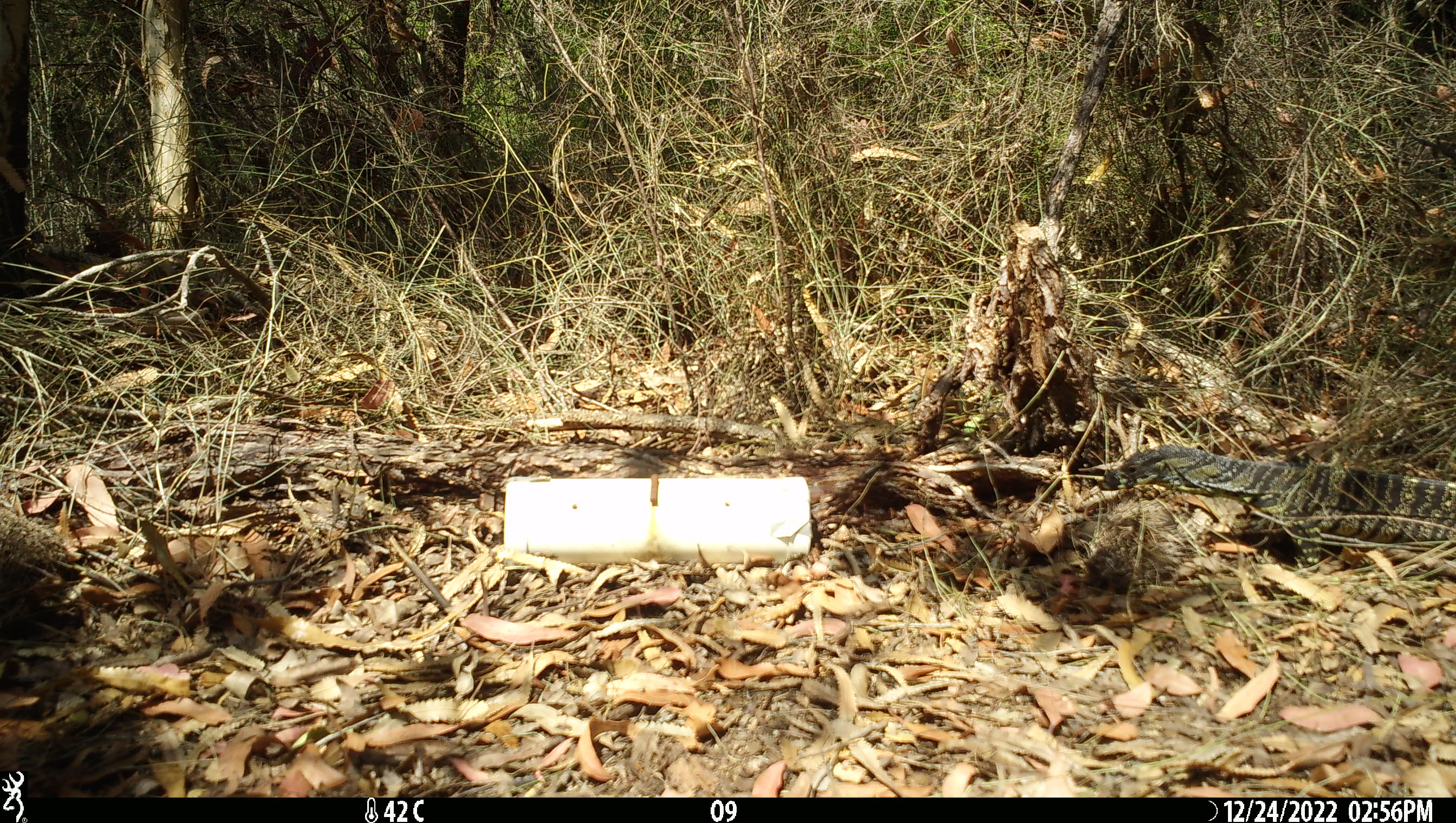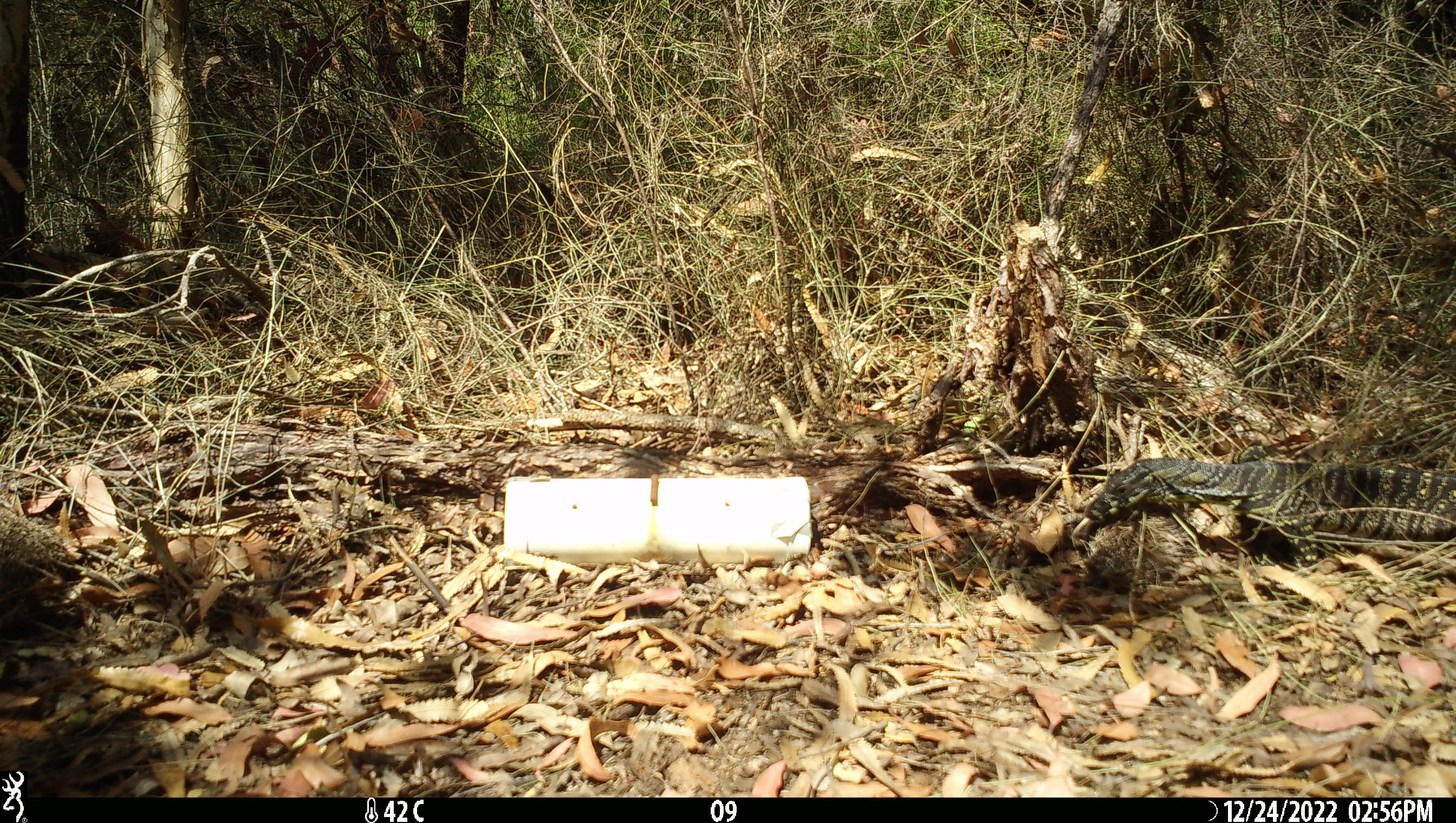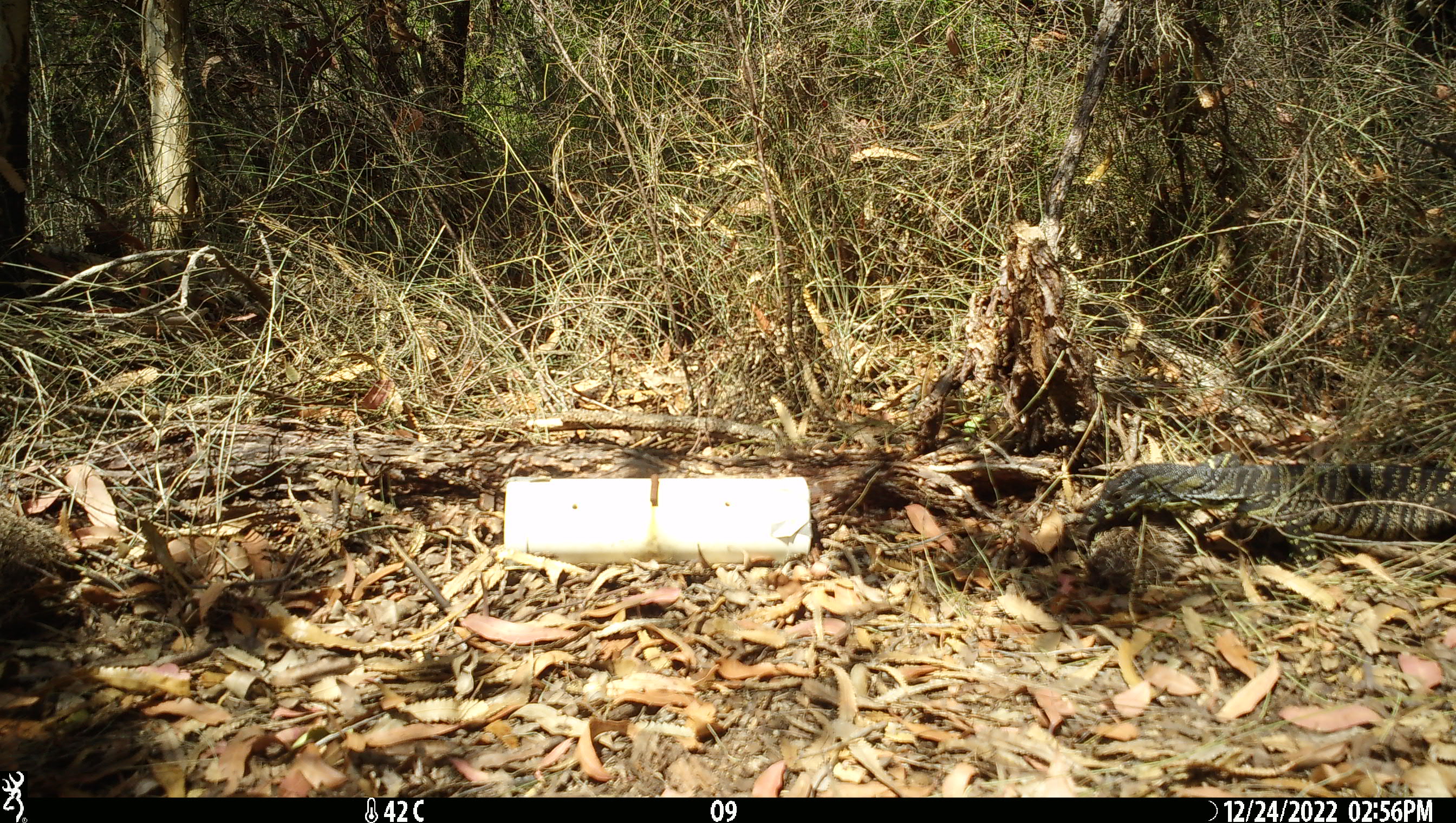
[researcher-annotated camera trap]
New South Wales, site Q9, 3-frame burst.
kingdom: Animalia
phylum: Chordata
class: Reptilia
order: Squamata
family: Varanidae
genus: Varanus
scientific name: Varanus varius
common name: lace monitor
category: goanna